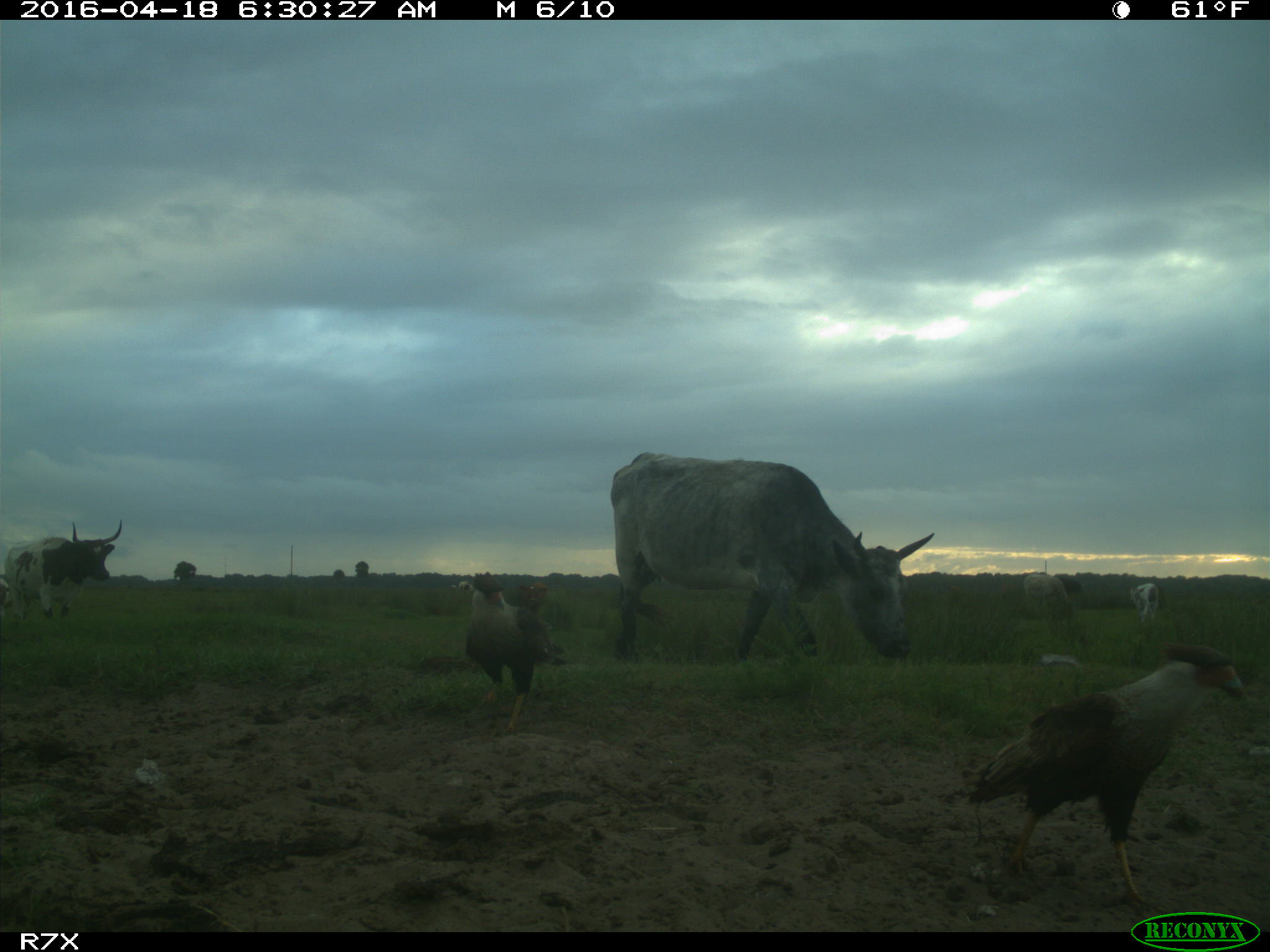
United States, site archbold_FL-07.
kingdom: Animalia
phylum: Chordata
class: Mammalia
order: Artiodactyla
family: Bovidae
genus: Bos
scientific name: Bos taurus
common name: domestic cow